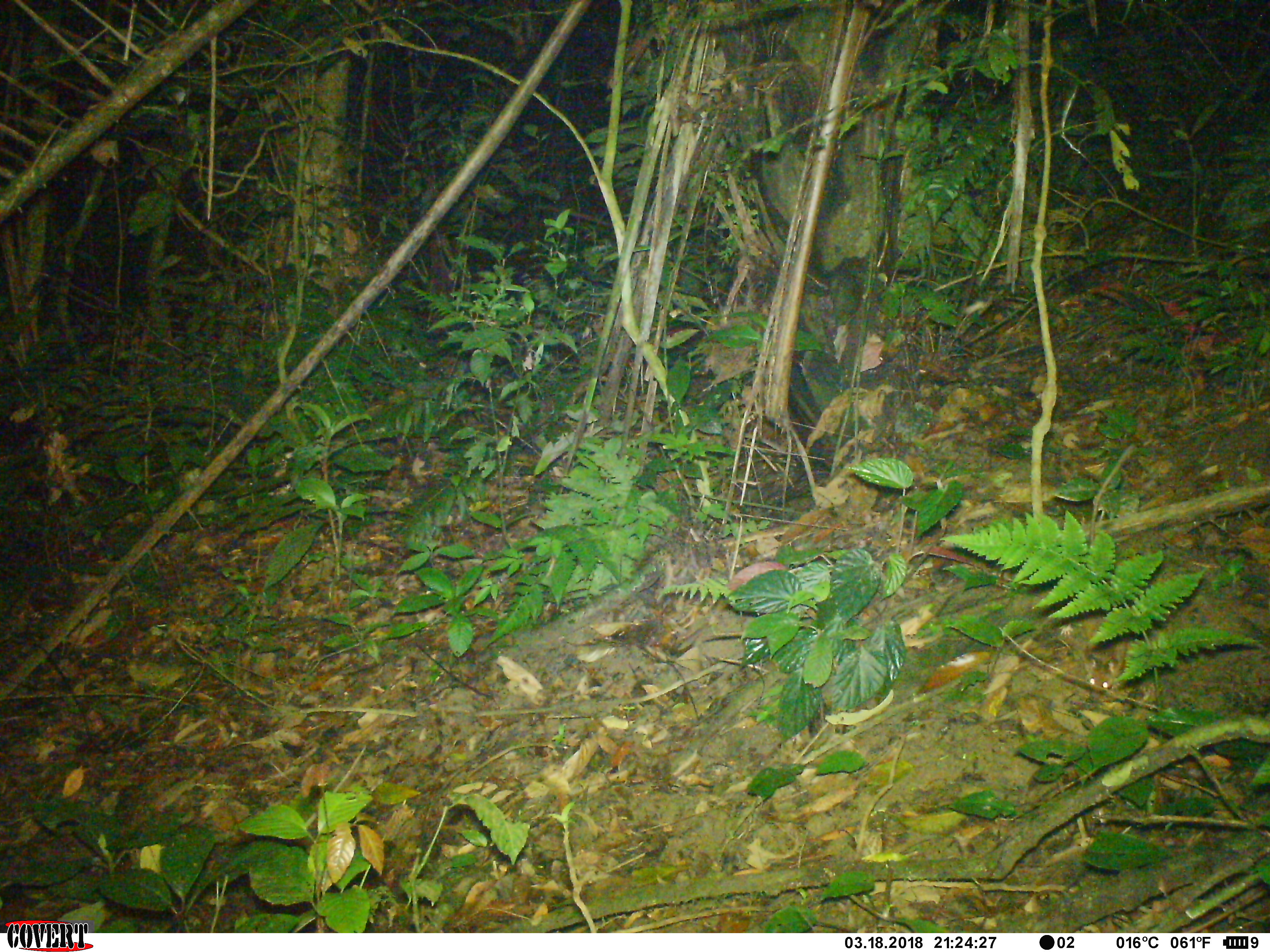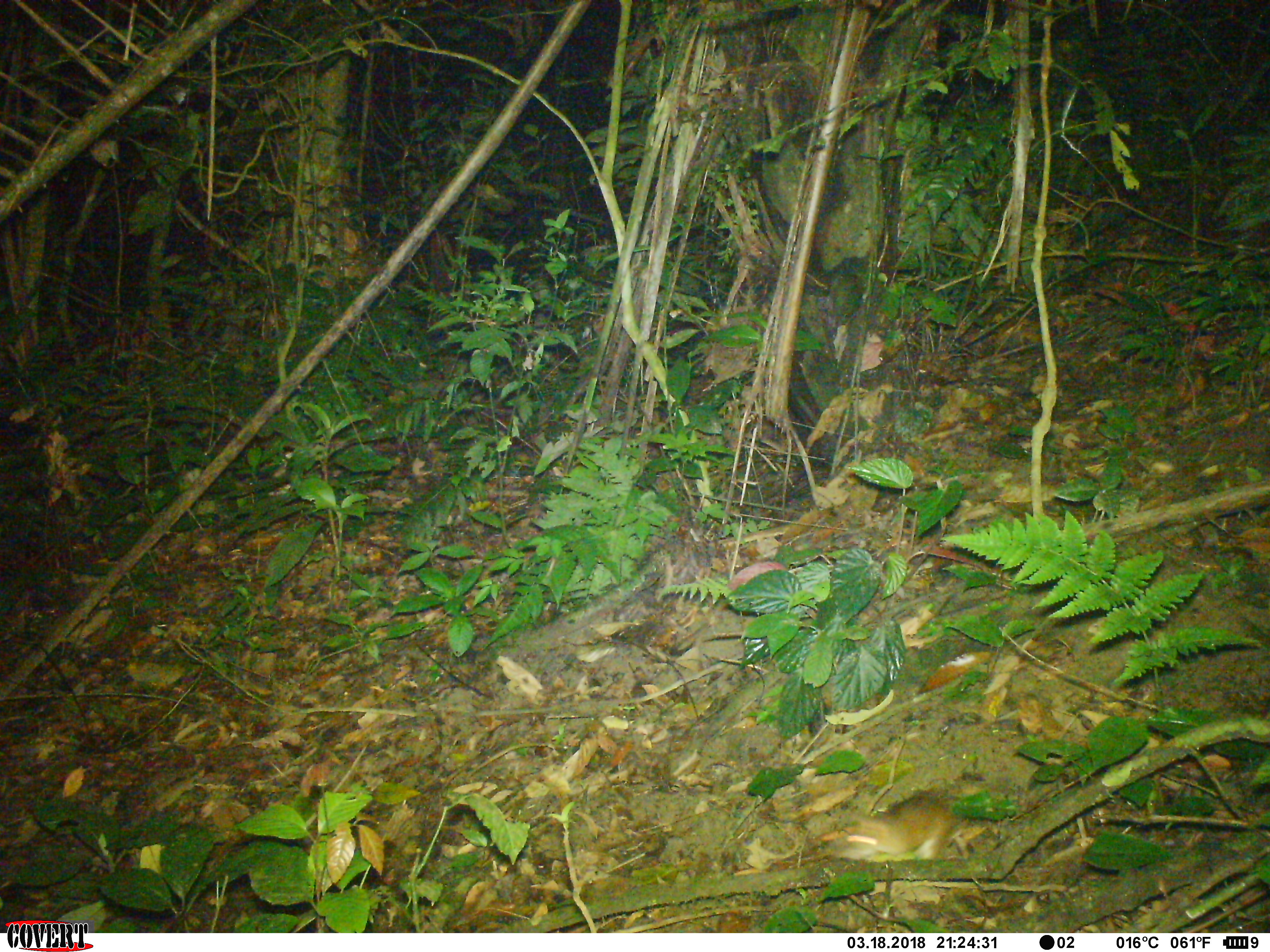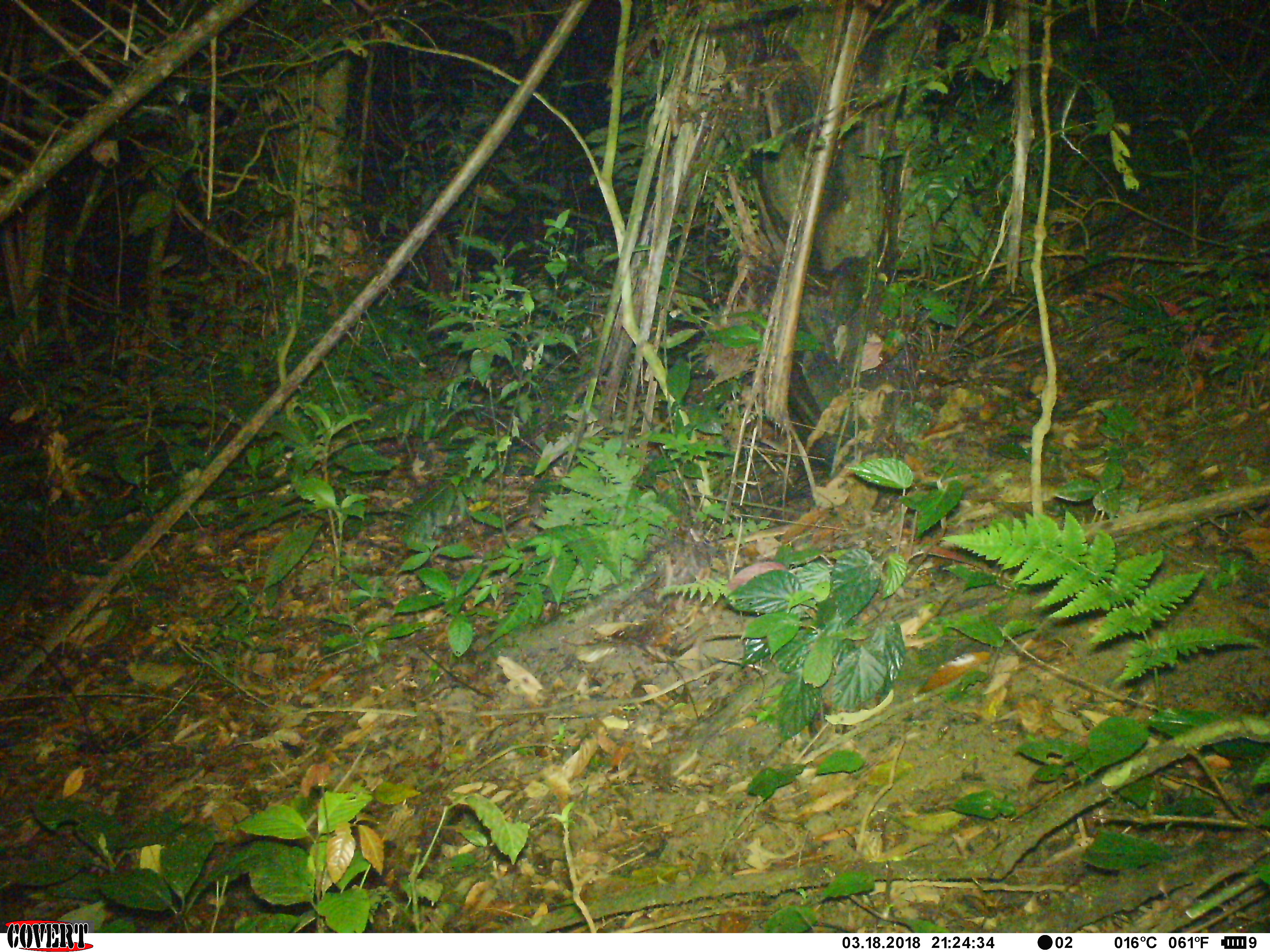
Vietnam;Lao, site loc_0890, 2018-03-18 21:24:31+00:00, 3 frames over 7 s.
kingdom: Animalia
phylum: Chordata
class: Mammalia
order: Rodentia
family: Muridae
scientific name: Muridae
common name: old-world mice and rats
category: unidentified murid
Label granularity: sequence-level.